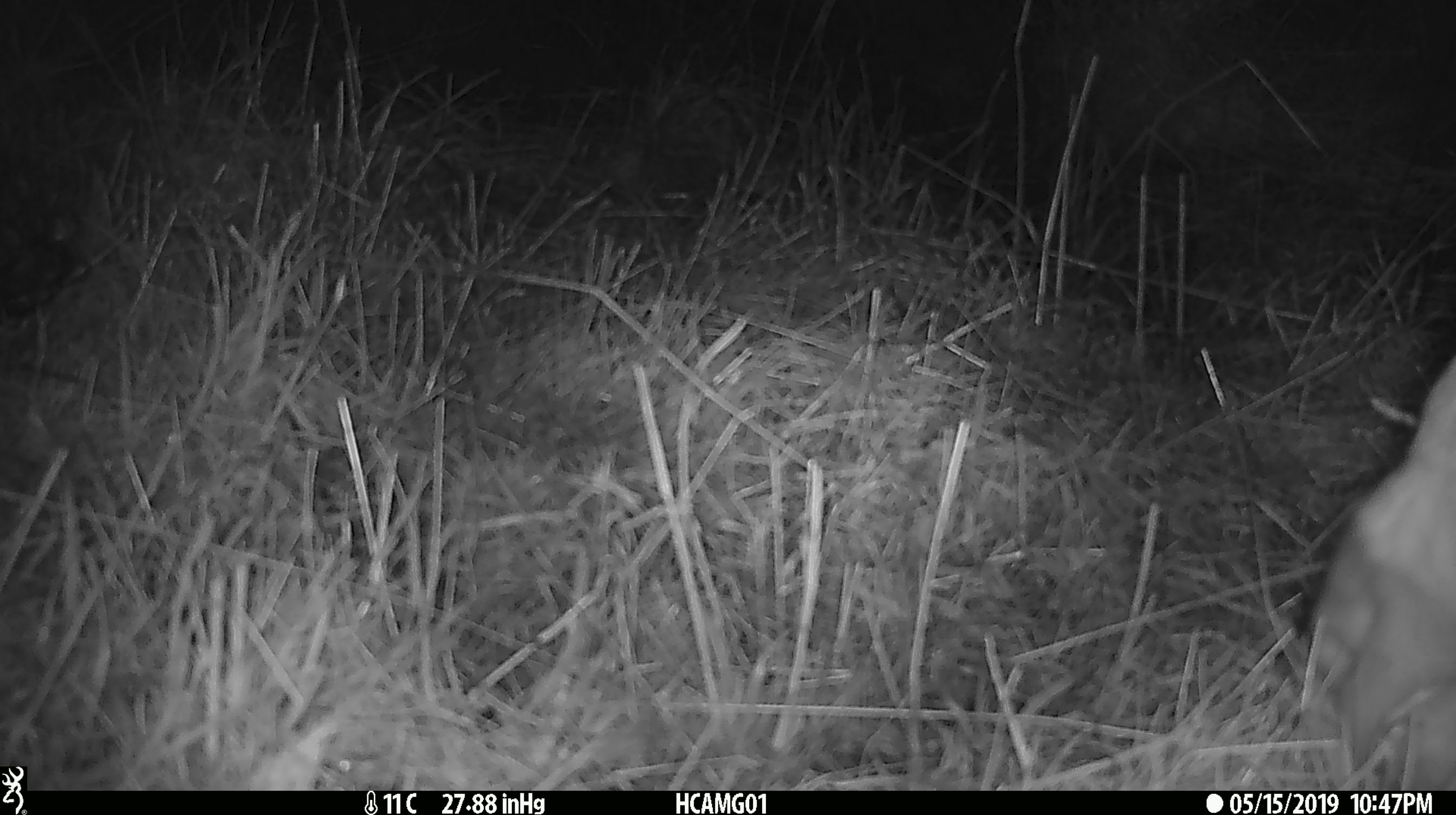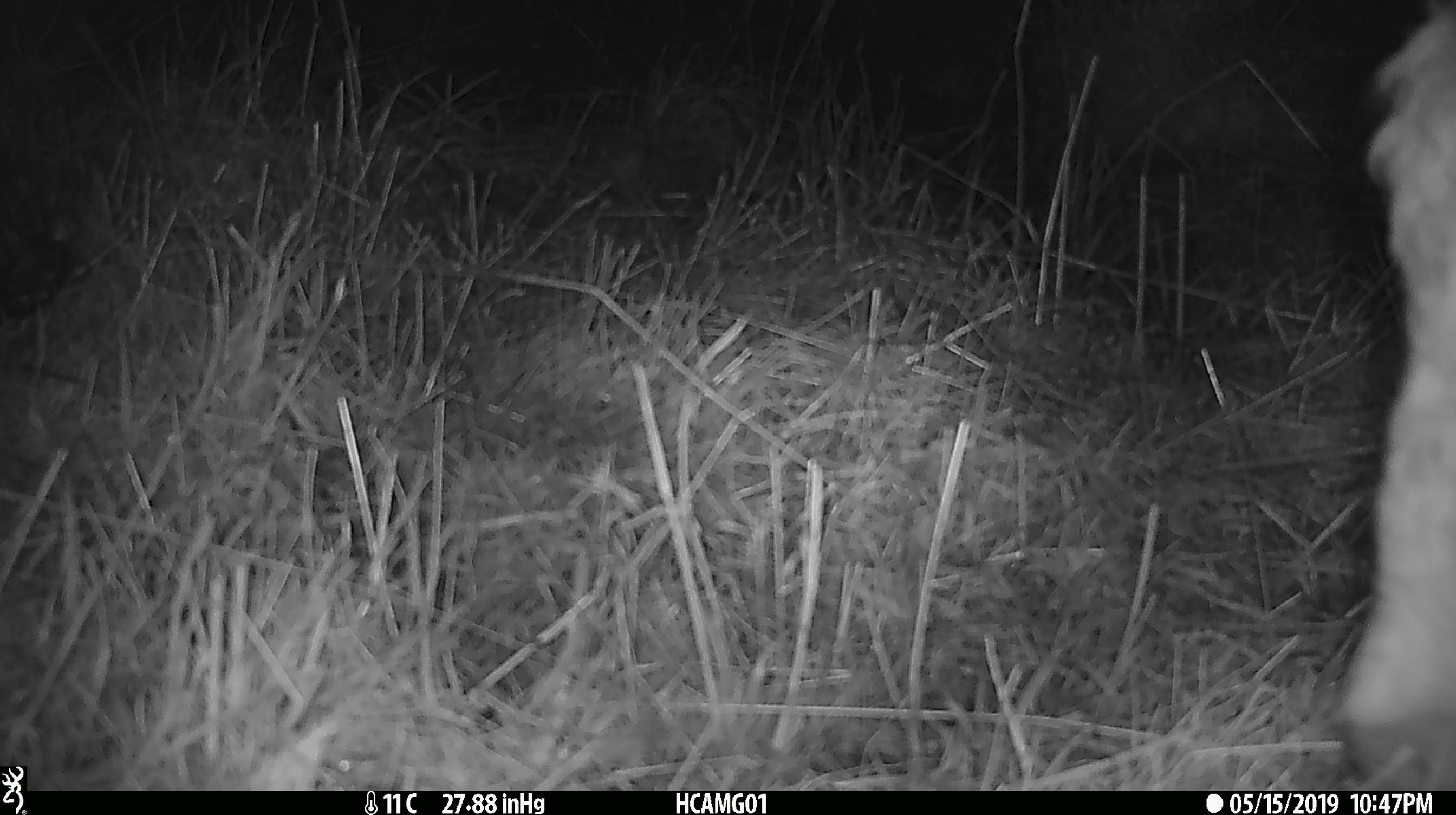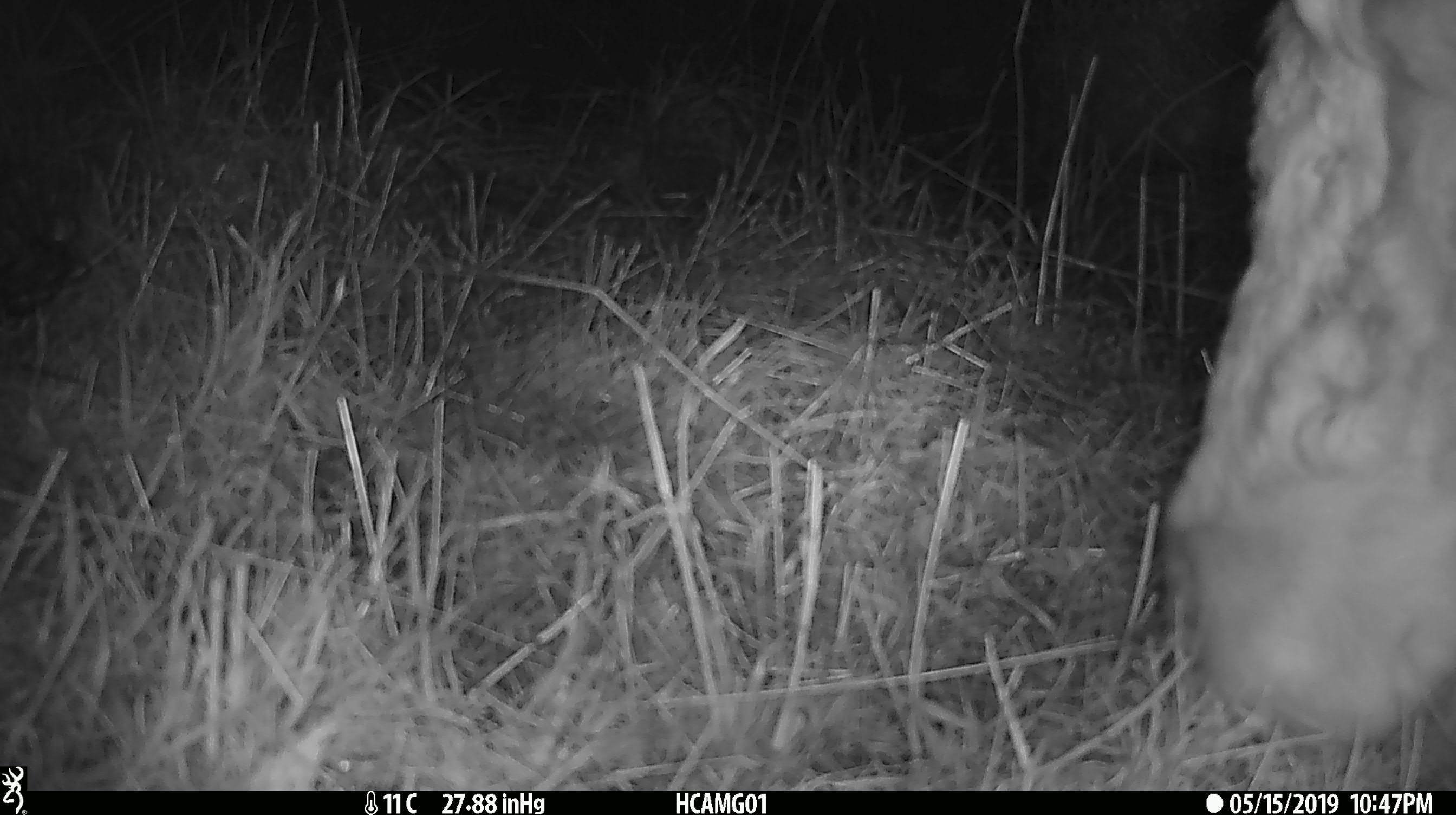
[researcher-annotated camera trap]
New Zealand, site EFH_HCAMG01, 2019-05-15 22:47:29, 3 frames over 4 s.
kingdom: Animalia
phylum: Chordata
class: Mammalia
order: Artiodactyla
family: Bovidae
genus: Bos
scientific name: Bos taurus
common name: domestic cow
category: cow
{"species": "cow (domestic cow) (Bos taurus)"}